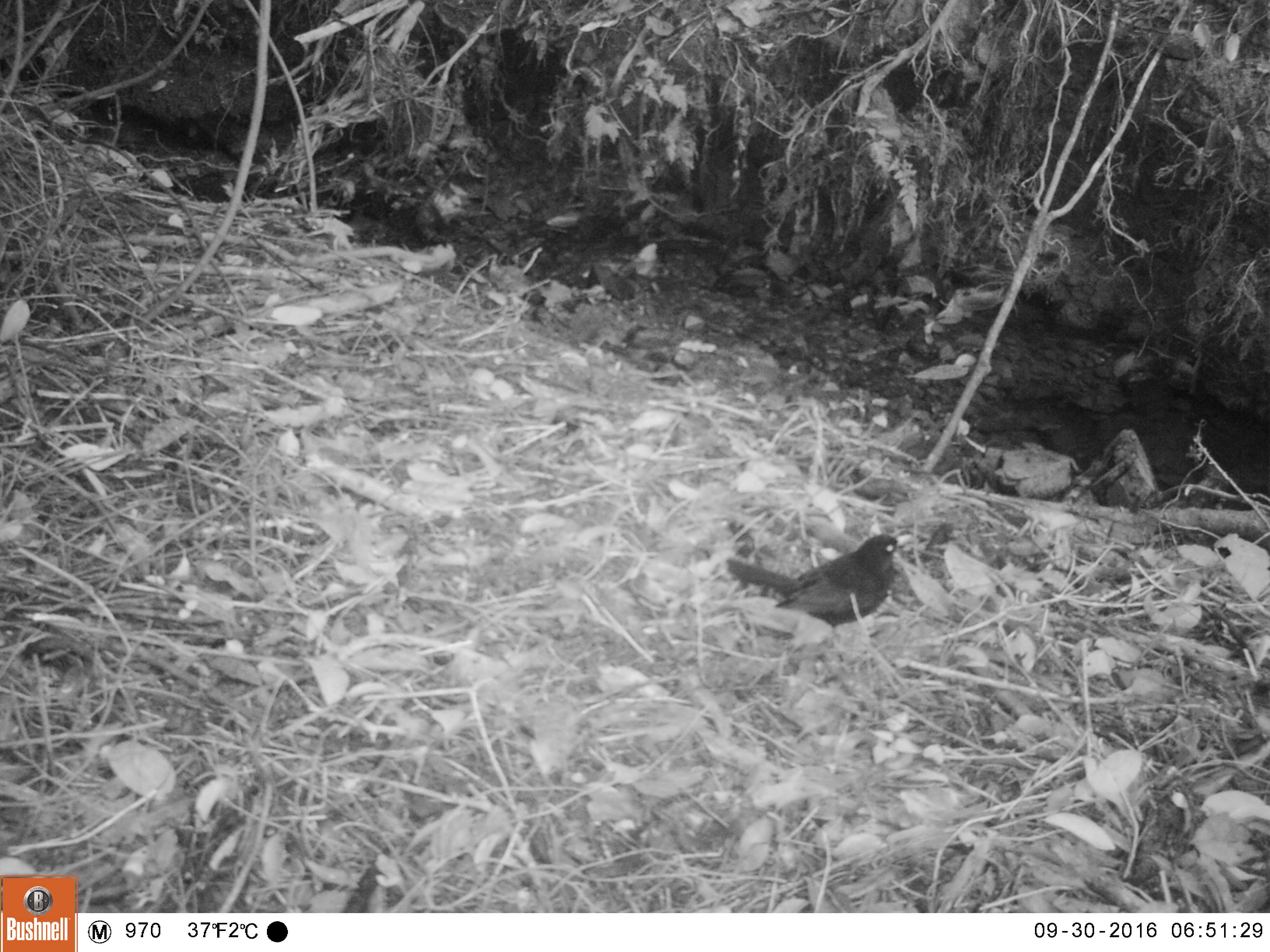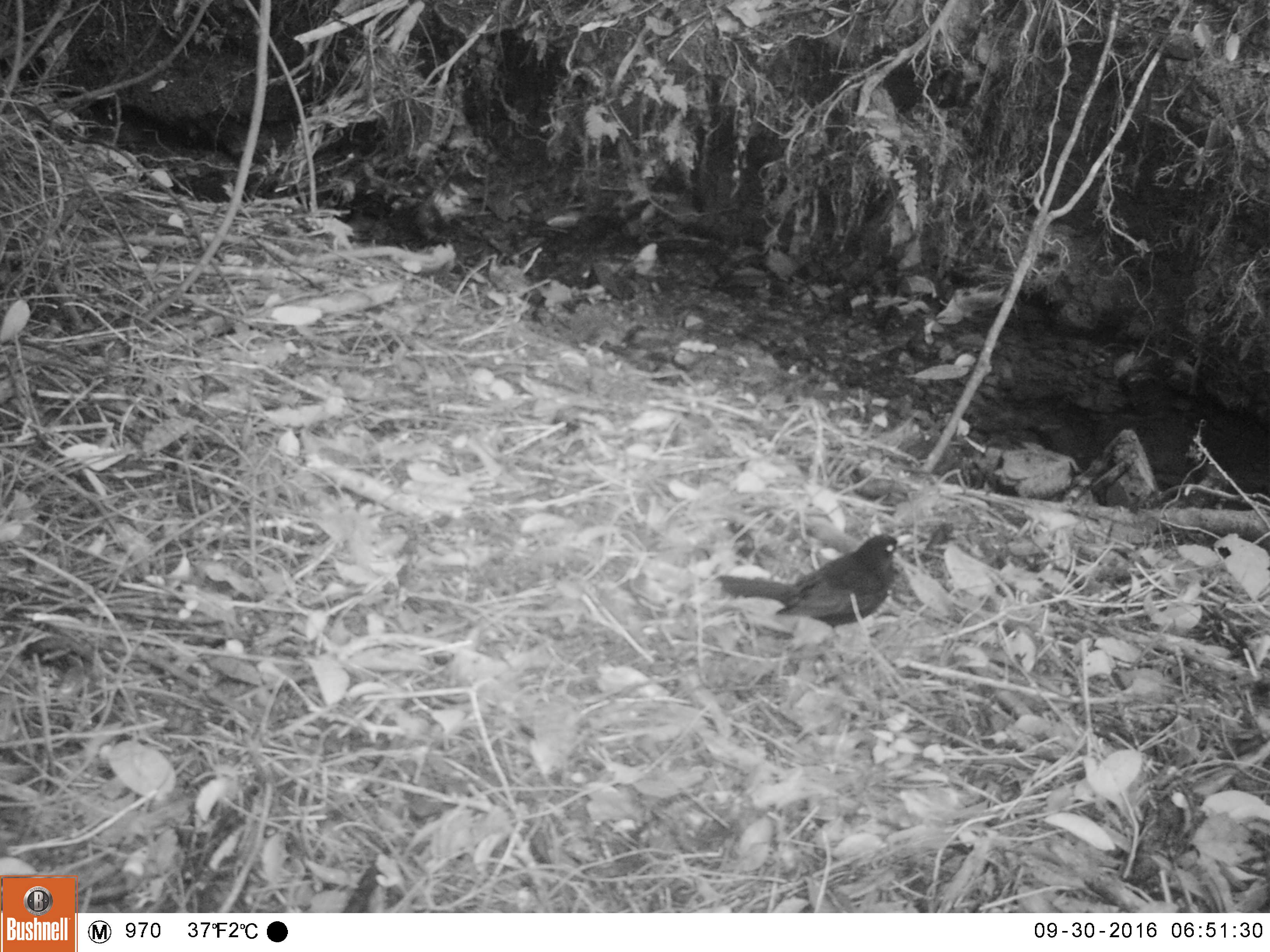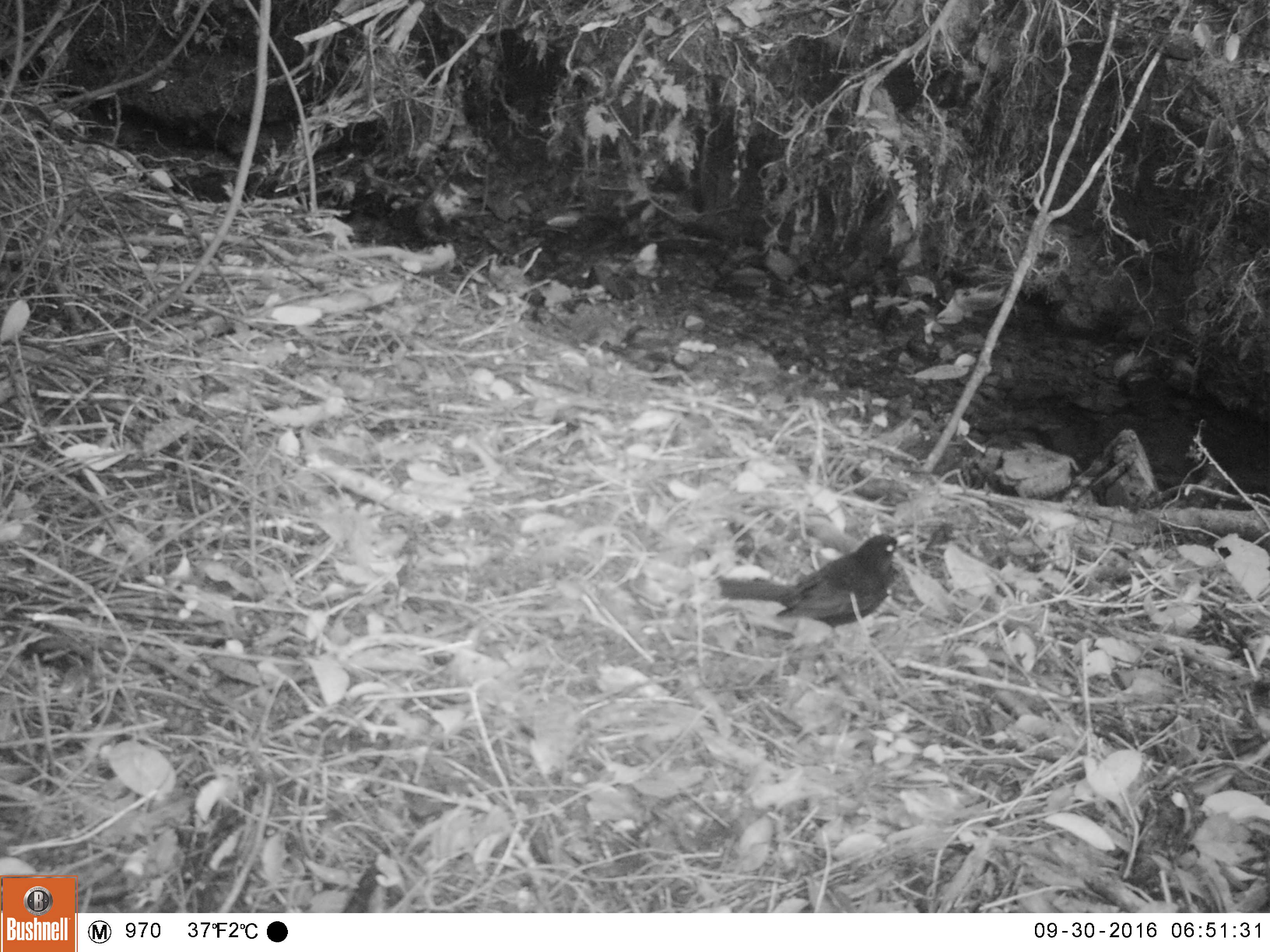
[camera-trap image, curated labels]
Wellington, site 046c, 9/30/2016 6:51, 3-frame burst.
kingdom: Animalia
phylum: Chordata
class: Aves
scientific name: Aves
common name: bird